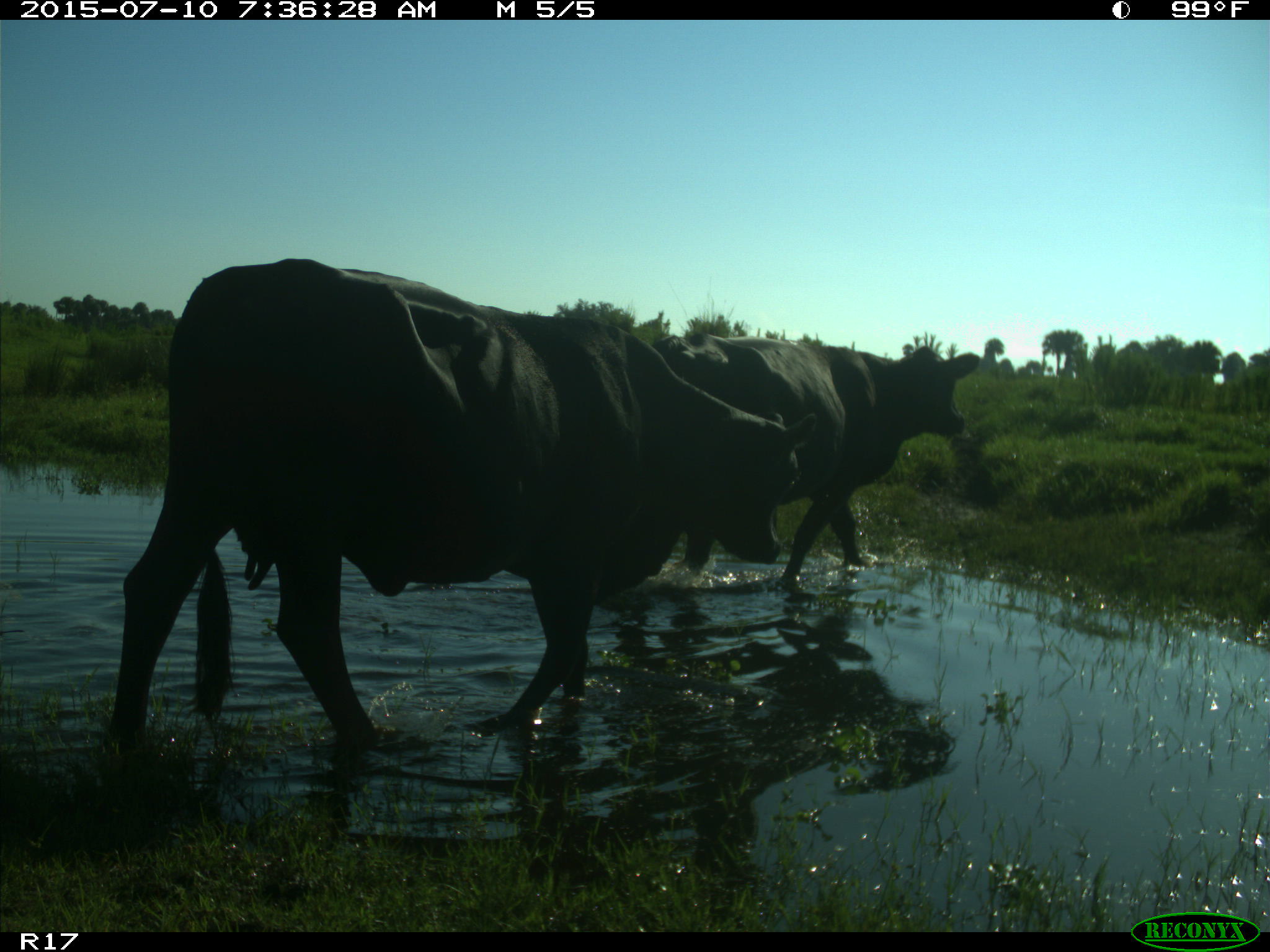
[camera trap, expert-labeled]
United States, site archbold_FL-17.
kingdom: Animalia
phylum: Chordata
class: Mammalia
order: Artiodactyla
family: Bovidae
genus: Bos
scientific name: Bos taurus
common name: domestic cow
Bos taurus (domestic cow).